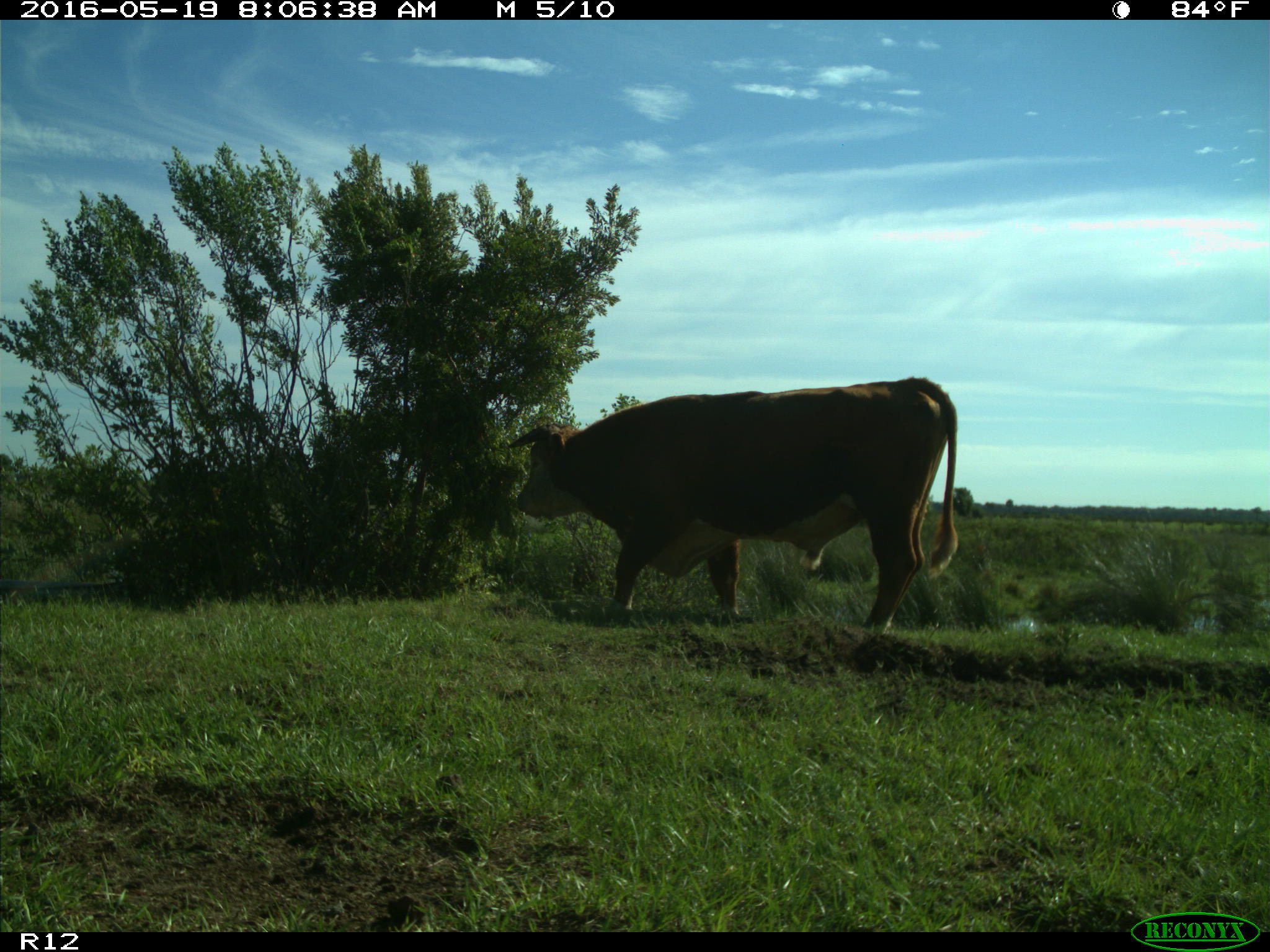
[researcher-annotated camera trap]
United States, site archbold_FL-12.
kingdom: Animalia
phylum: Chordata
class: Mammalia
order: Artiodactyla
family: Bovidae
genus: Bos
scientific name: Bos taurus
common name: domestic cow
Bos taurus (domestic cow).